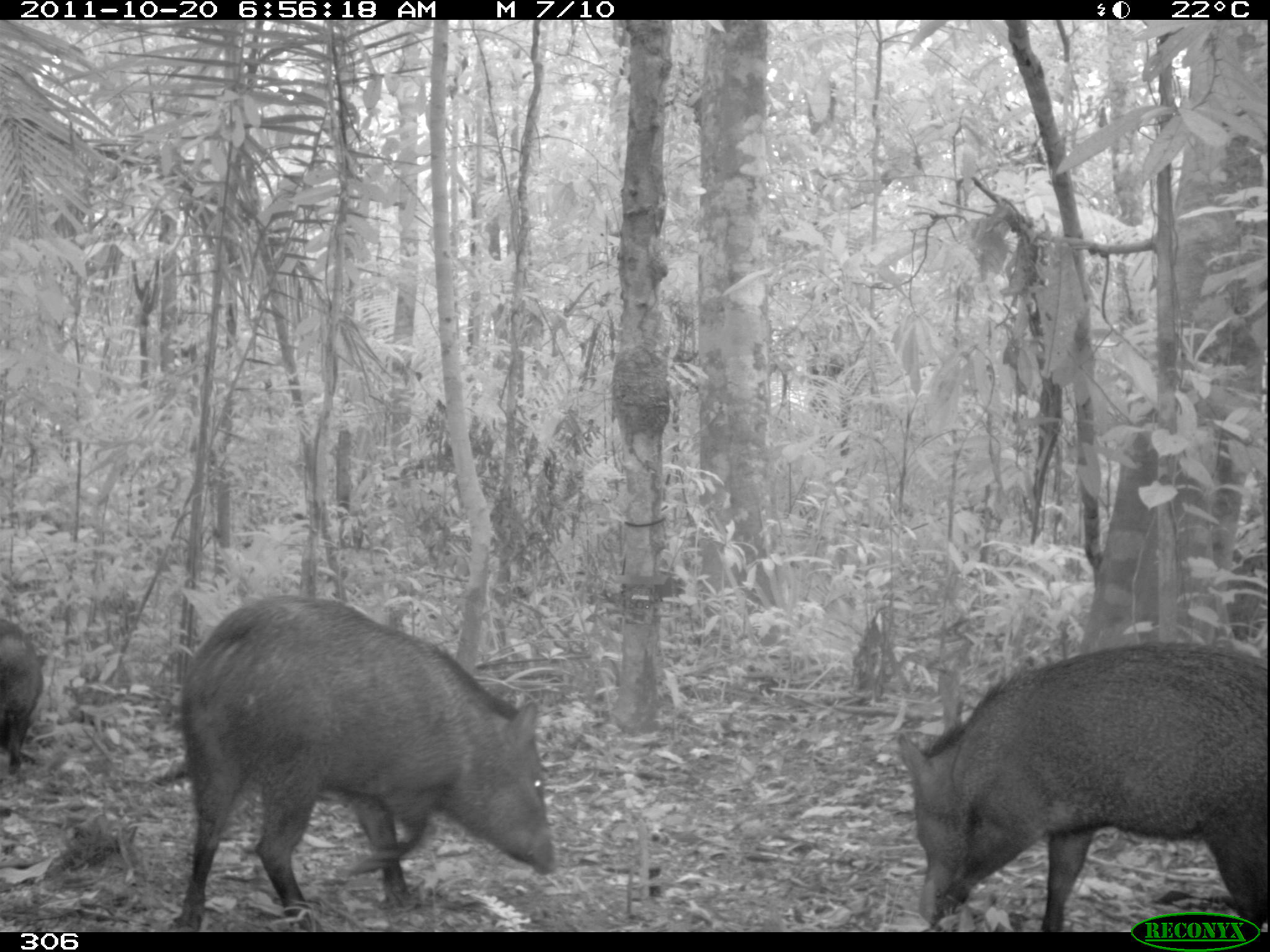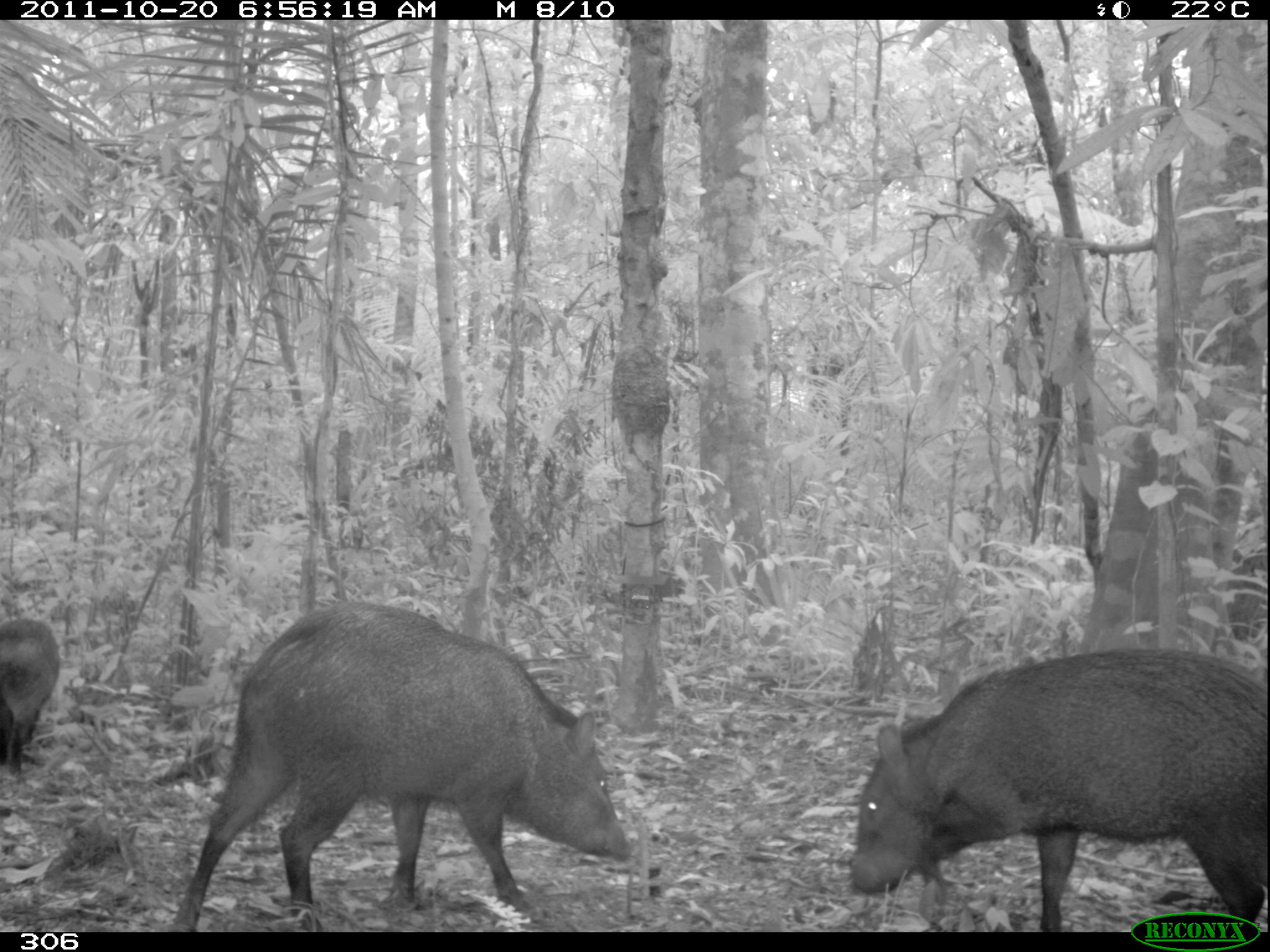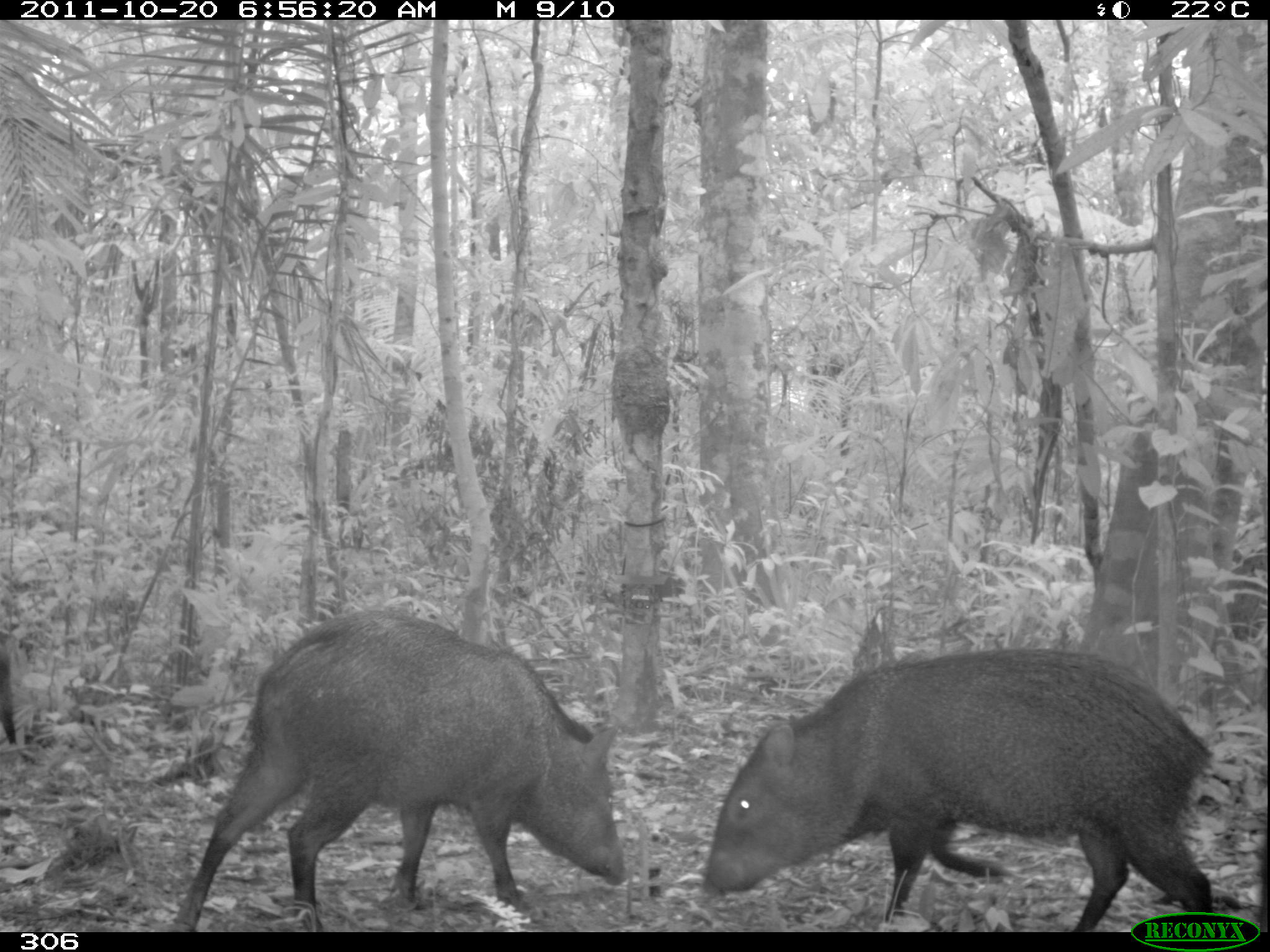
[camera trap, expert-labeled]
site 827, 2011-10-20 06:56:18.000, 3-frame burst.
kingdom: Animalia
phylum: Chordata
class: Mammalia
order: Artiodactyla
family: Tayassuidae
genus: Pecari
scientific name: Pecari tajacu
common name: collared peccary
Pecari tajacu (collared peccary).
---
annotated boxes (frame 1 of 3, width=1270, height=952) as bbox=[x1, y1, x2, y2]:
pecari tajacu: bbox=[177, 594, 556, 931]; bbox=[897, 640, 1269, 930]; bbox=[0, 619, 44, 773]